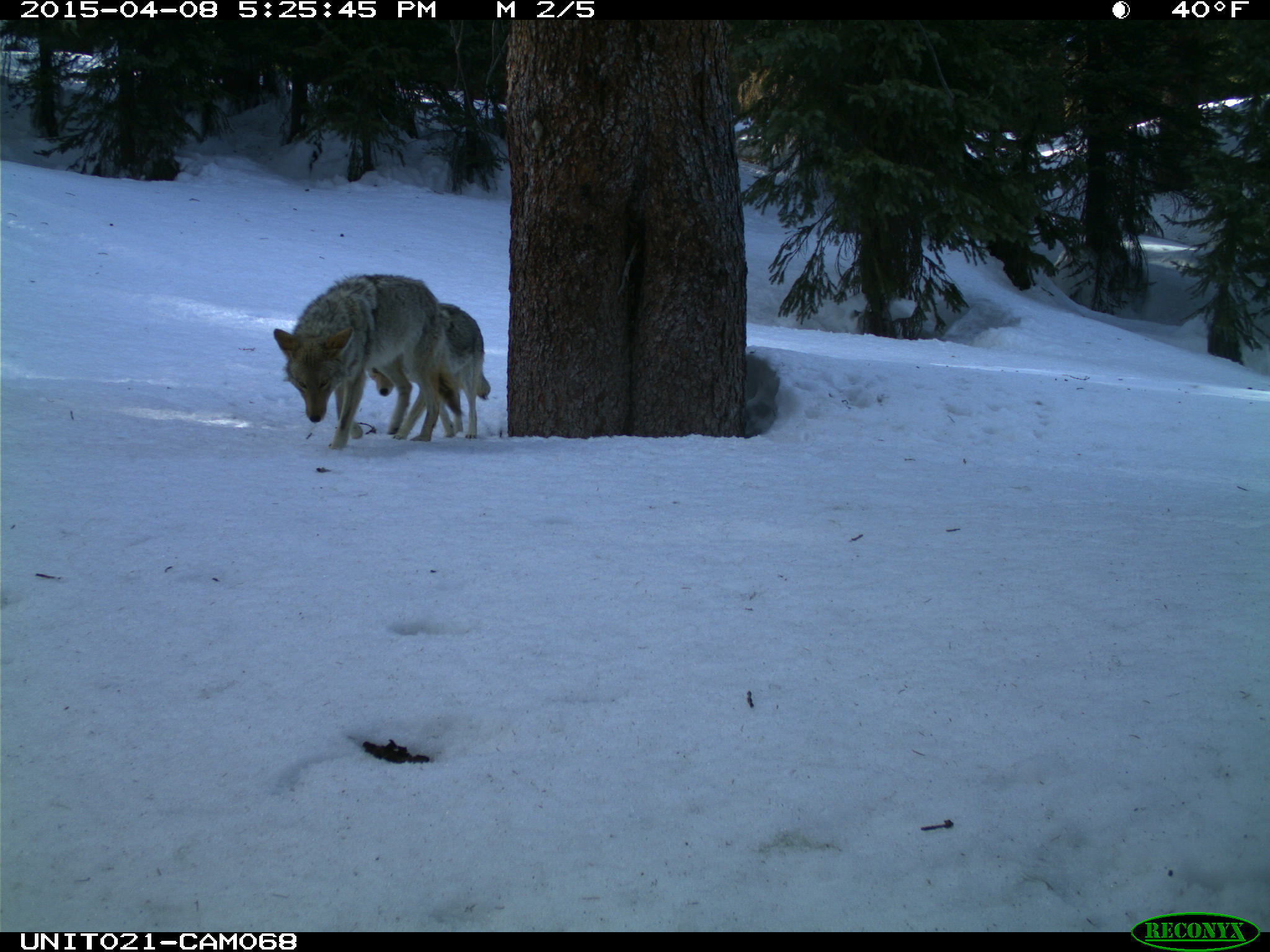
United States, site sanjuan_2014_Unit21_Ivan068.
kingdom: Animalia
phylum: Chordata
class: Mammalia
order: Carnivora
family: Canidae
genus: Canis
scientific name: Canis latrans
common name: coyote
Canis latrans (coyote).